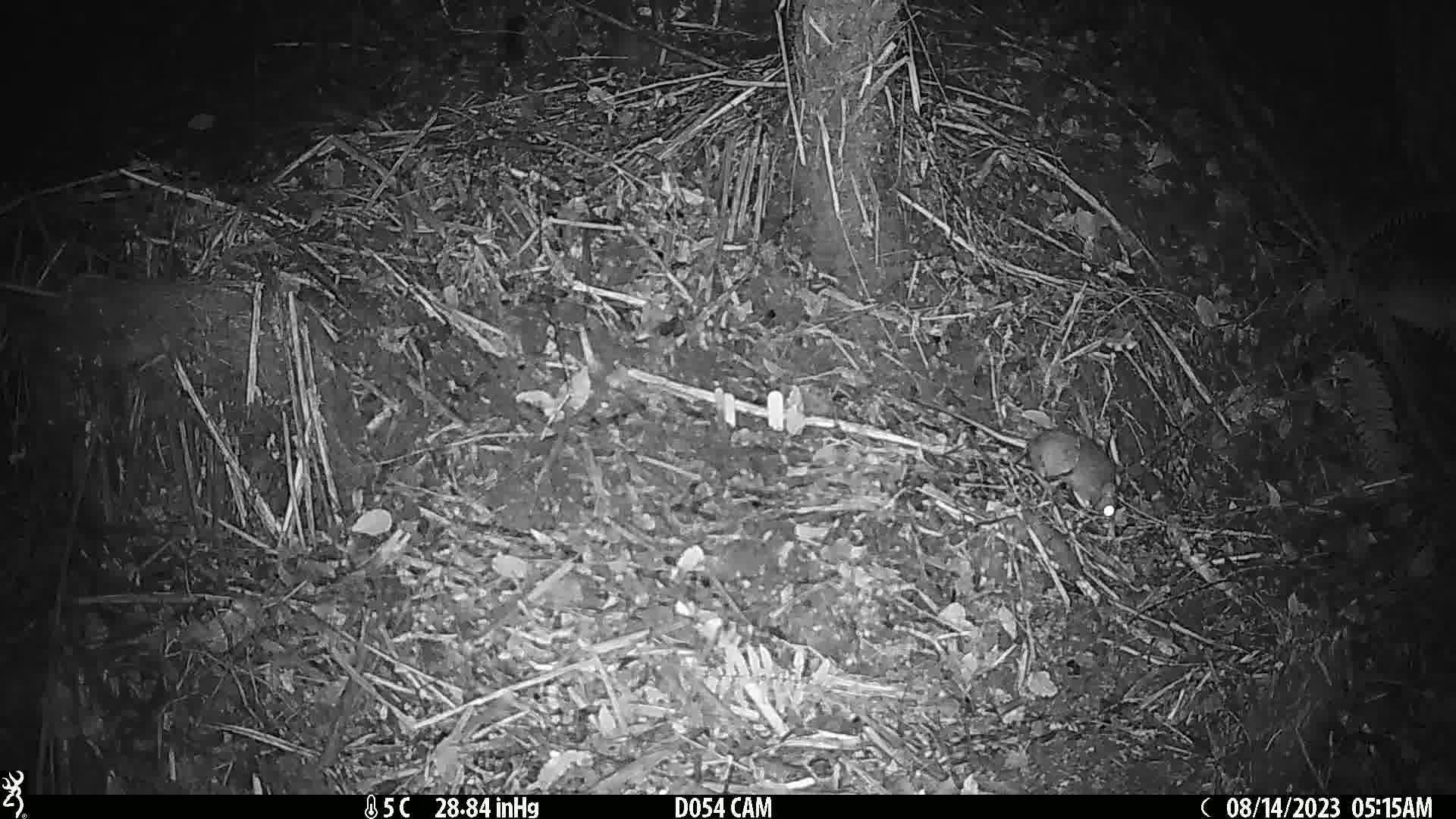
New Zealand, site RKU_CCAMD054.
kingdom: Animalia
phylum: Chordata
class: Mammalia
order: Rodentia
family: Muridae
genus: Rattus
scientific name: Rattus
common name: rat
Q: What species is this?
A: Rat (Rattus).